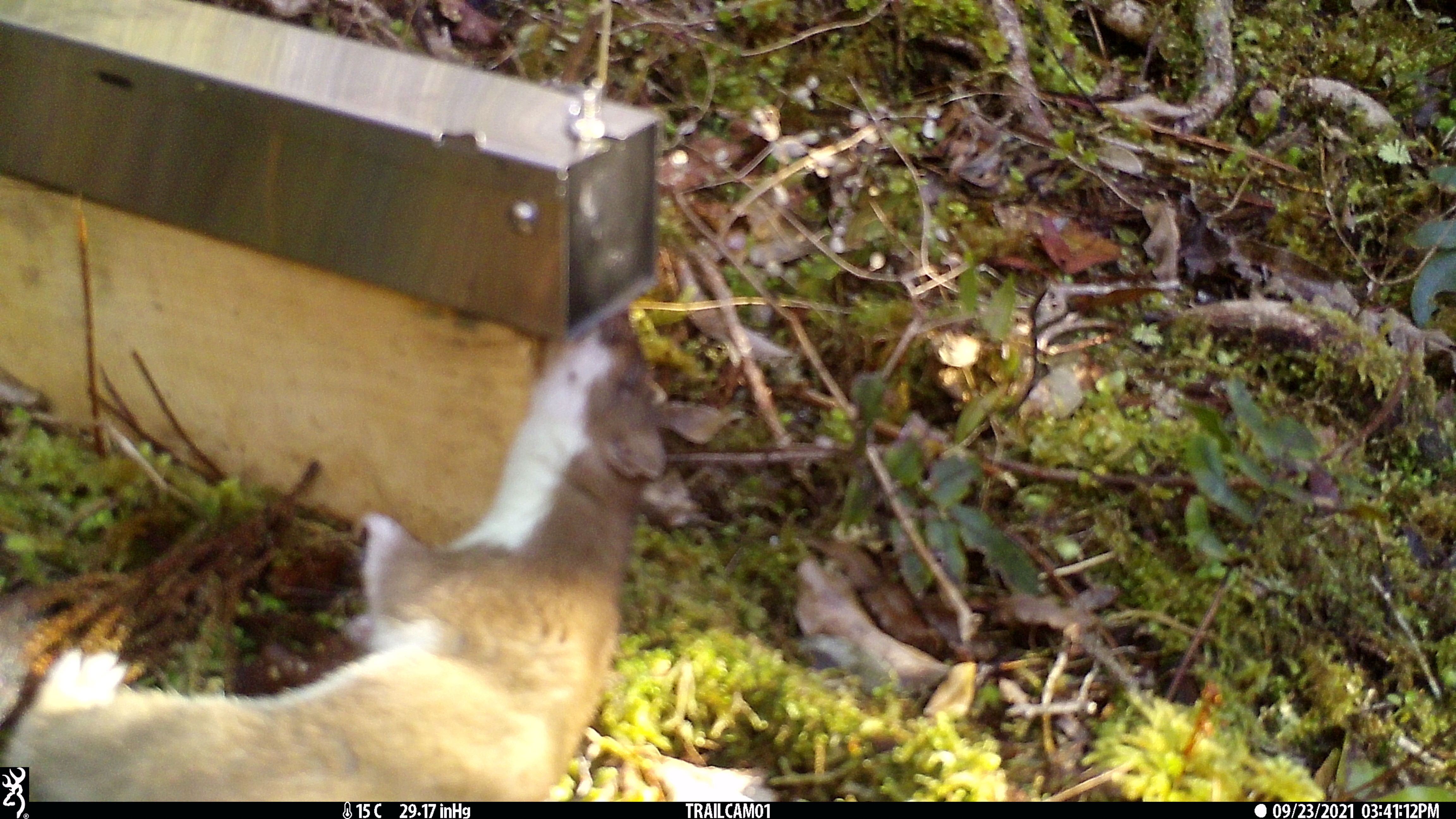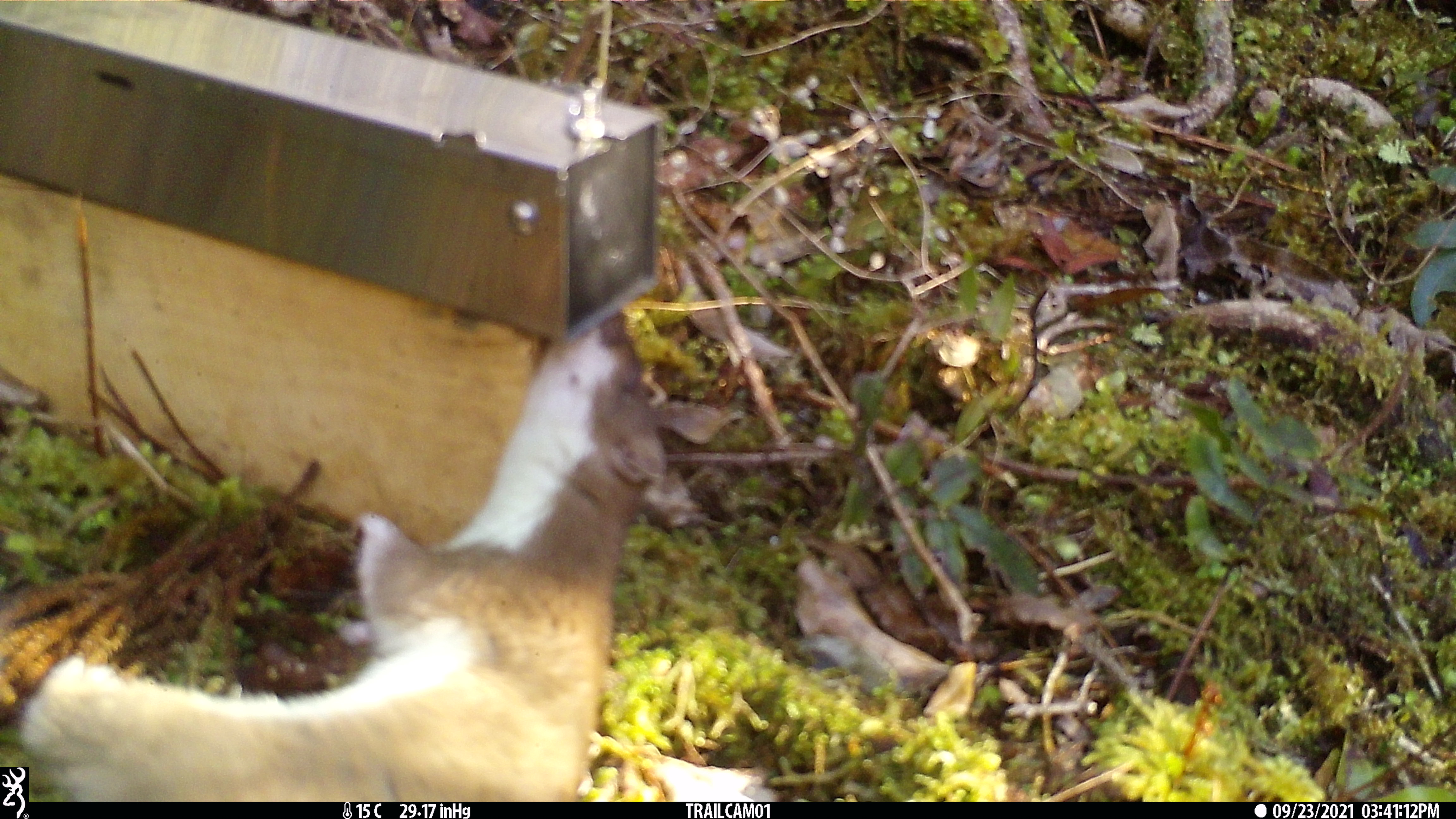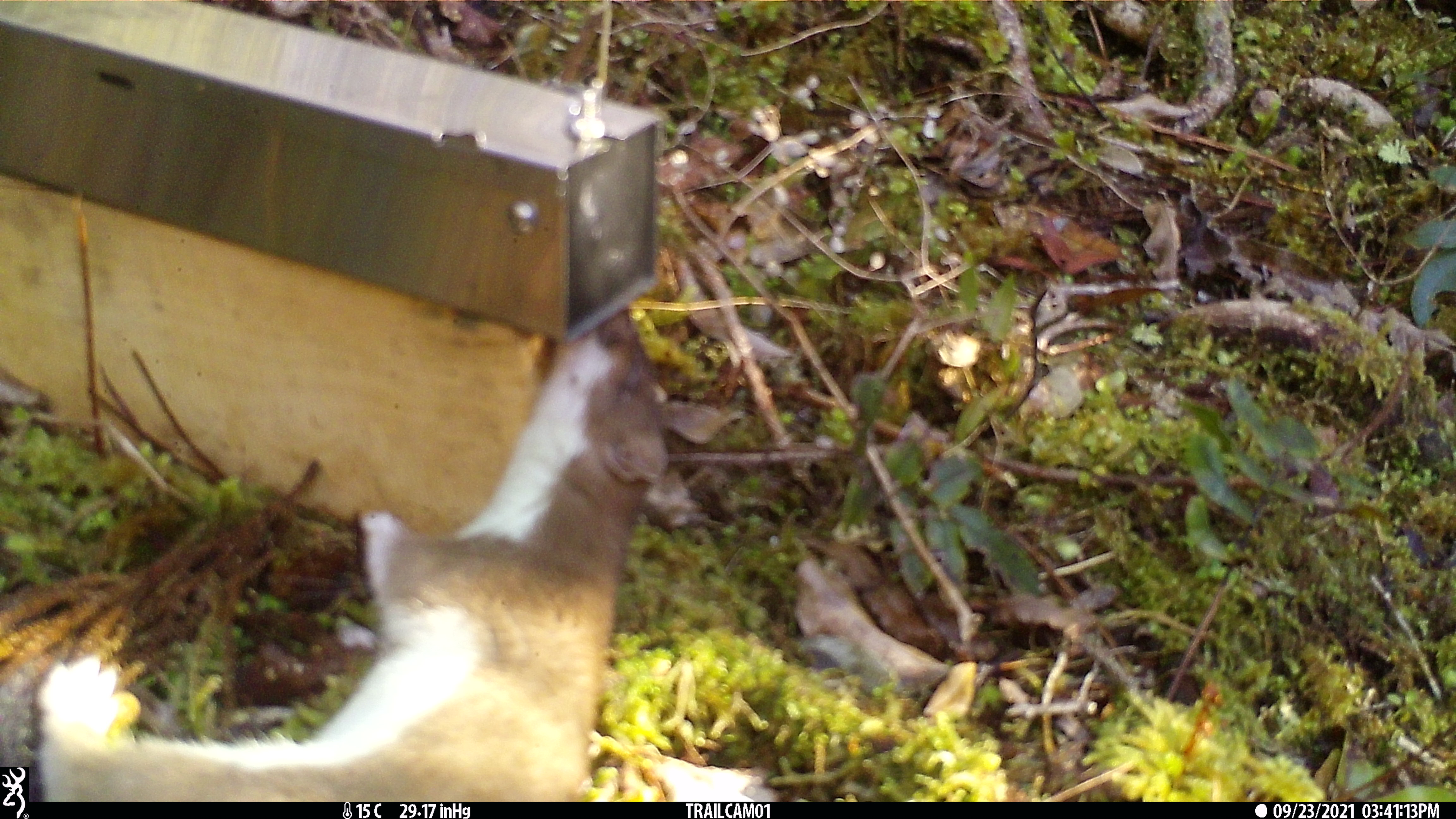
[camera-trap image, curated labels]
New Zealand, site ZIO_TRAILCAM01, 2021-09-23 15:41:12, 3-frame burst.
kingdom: Animalia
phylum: Chordata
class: Mammalia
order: Carnivora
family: Mustelidae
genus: Mustela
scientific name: Mustela erminea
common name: stoat